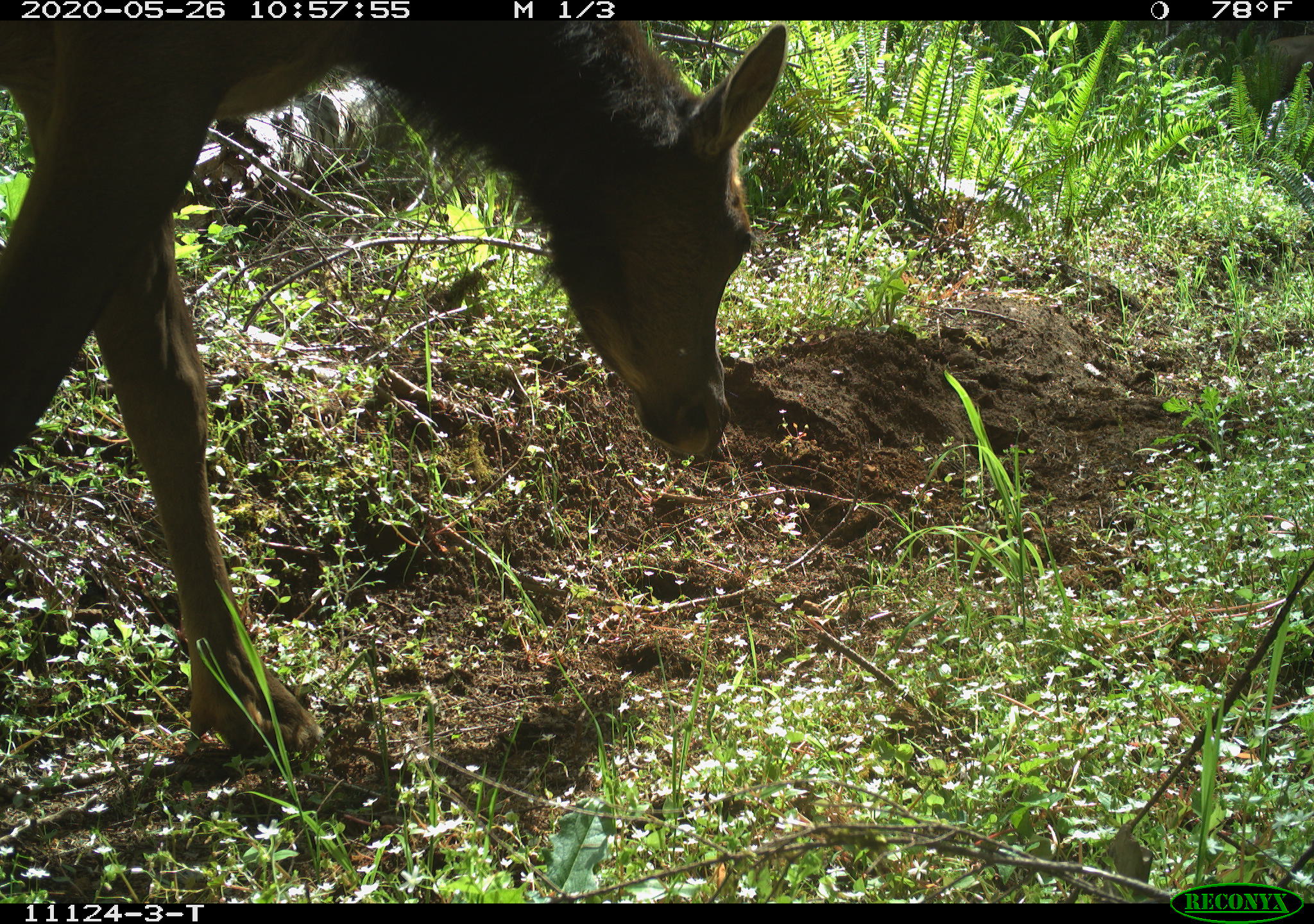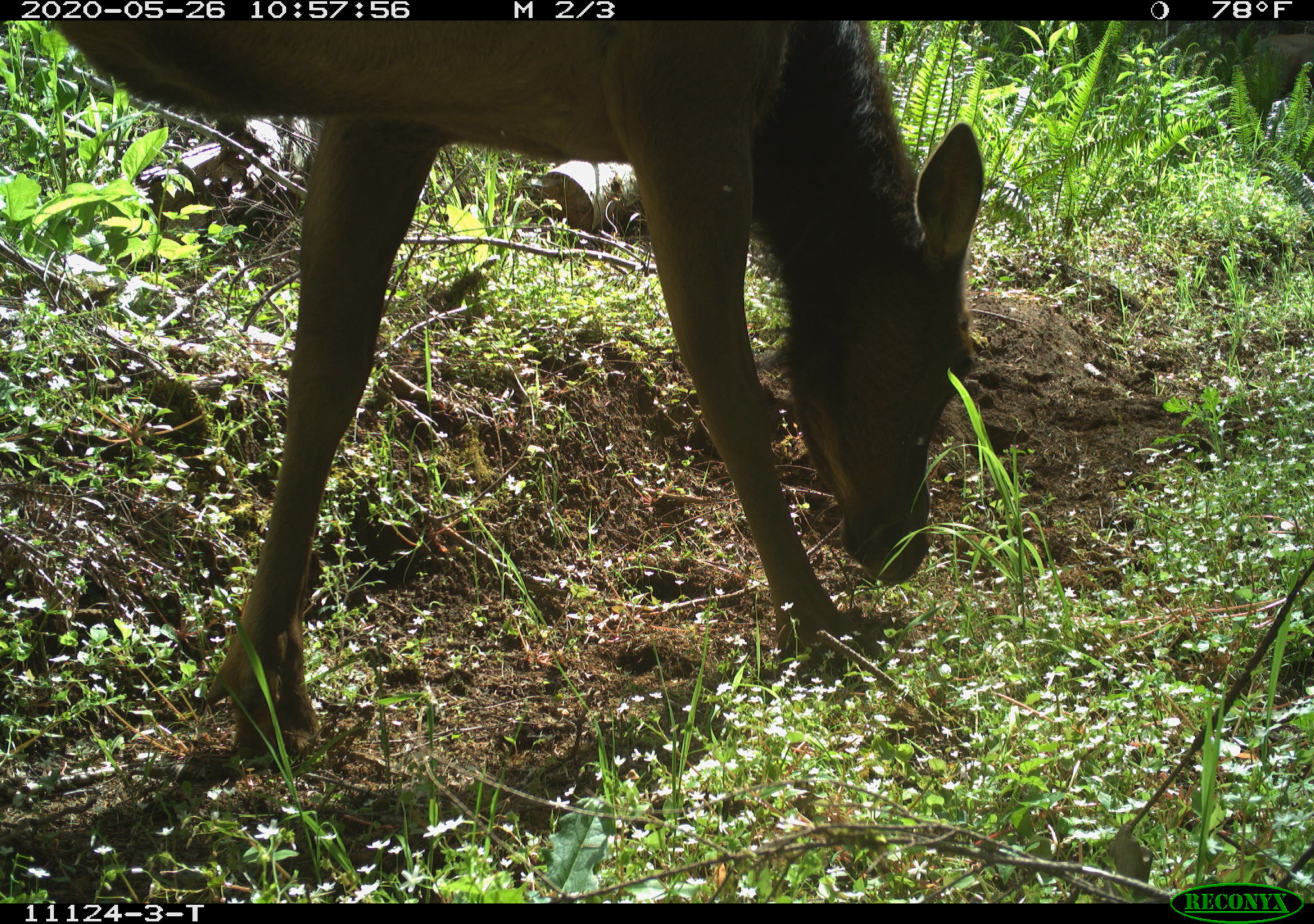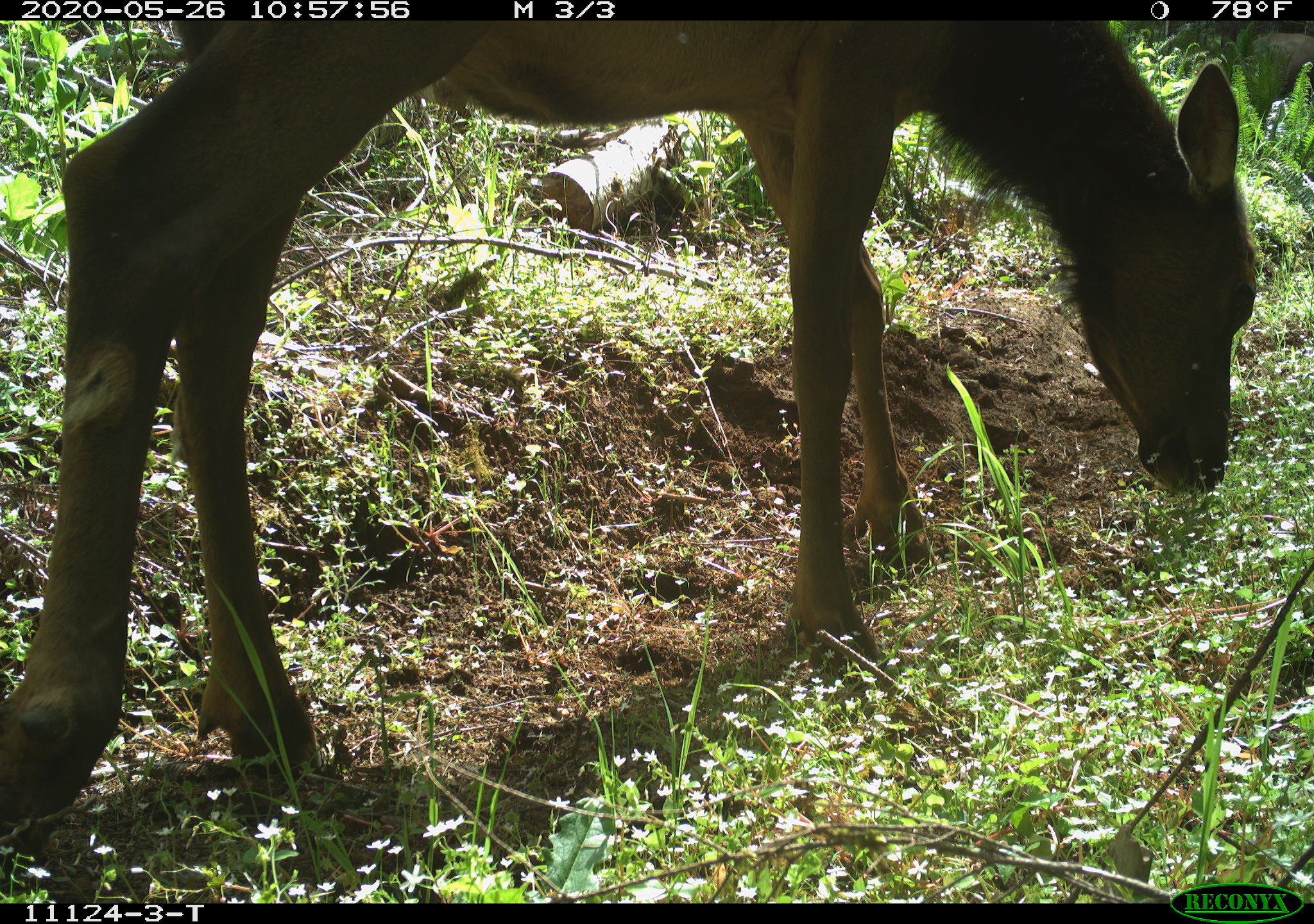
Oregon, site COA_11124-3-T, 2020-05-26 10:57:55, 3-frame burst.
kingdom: Animalia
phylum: Chordata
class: Mammalia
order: Artiodactyla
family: Cervidae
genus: Cervus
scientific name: Cervus canadensis roosevelti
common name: roosevelt elk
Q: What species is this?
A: Roosevelt elk (Cervus canadensis roosevelti).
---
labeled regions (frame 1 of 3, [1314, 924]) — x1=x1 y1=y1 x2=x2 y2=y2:
roosevelt elk: x1=1 y1=26 x2=792 y2=773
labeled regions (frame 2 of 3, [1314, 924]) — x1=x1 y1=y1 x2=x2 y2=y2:
roosevelt elk: x1=56 y1=24 x2=993 y2=766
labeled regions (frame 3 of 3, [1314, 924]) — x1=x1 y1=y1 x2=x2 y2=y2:
roosevelt elk: x1=1 y1=24 x2=1266 y2=833